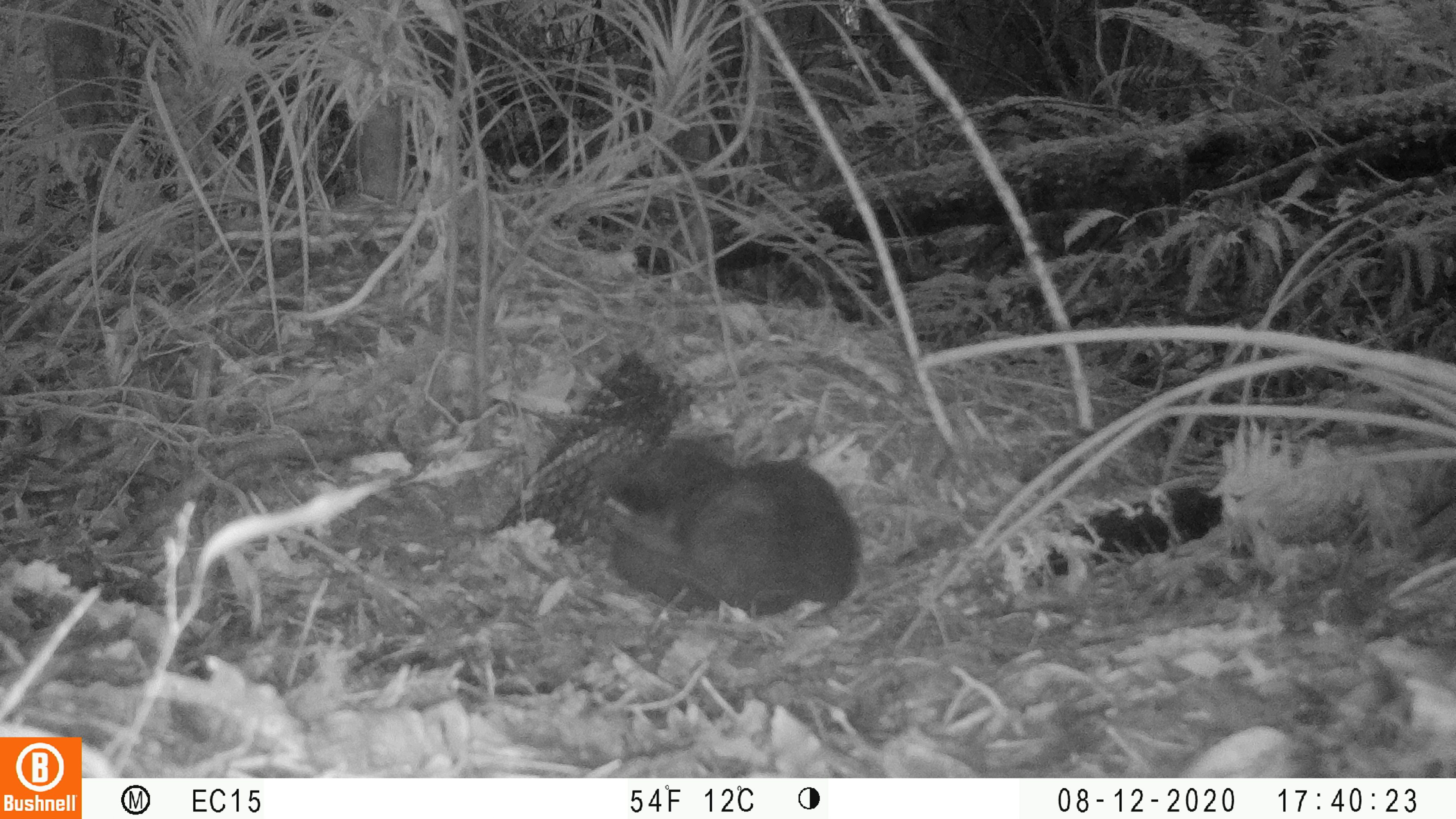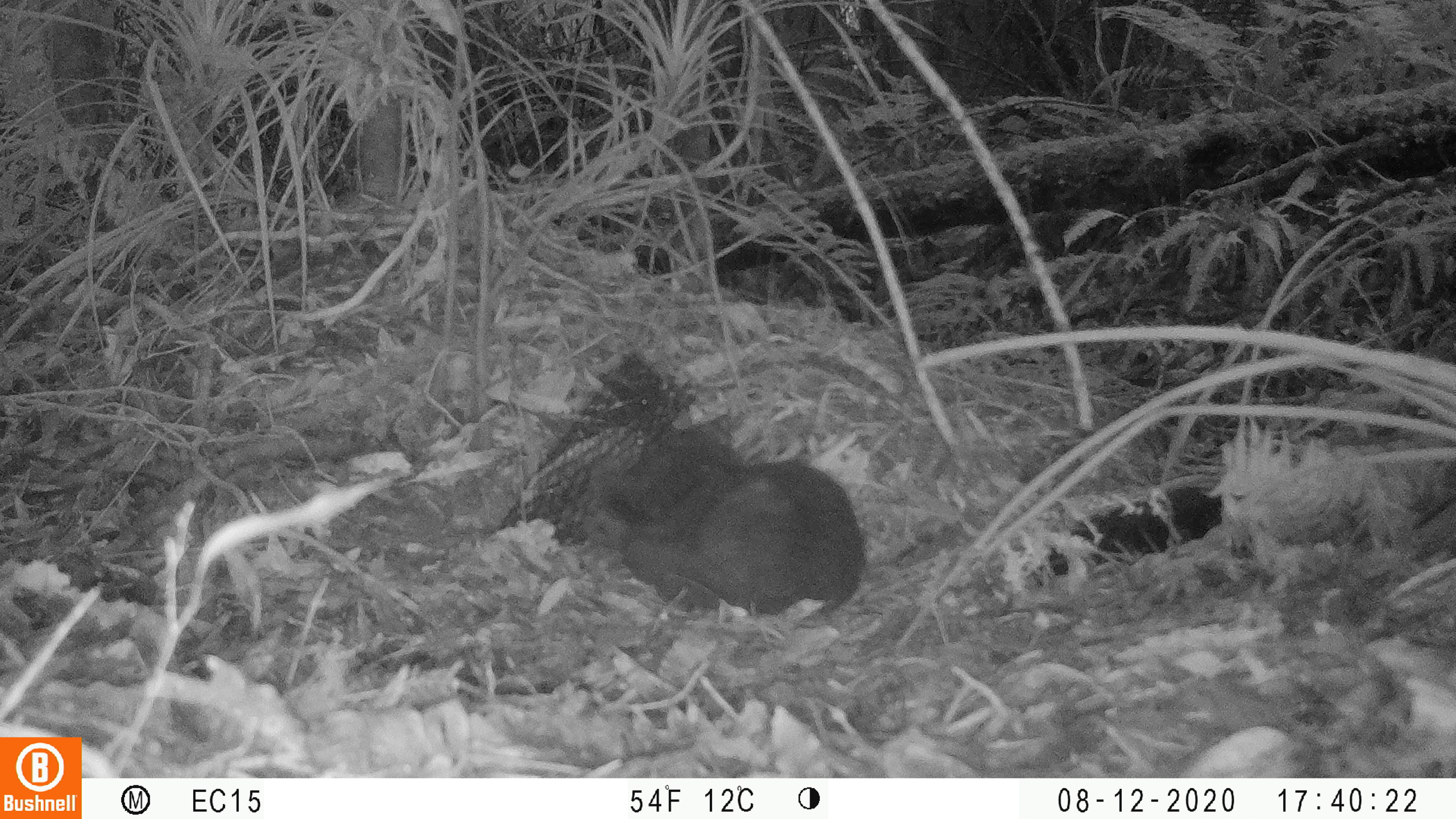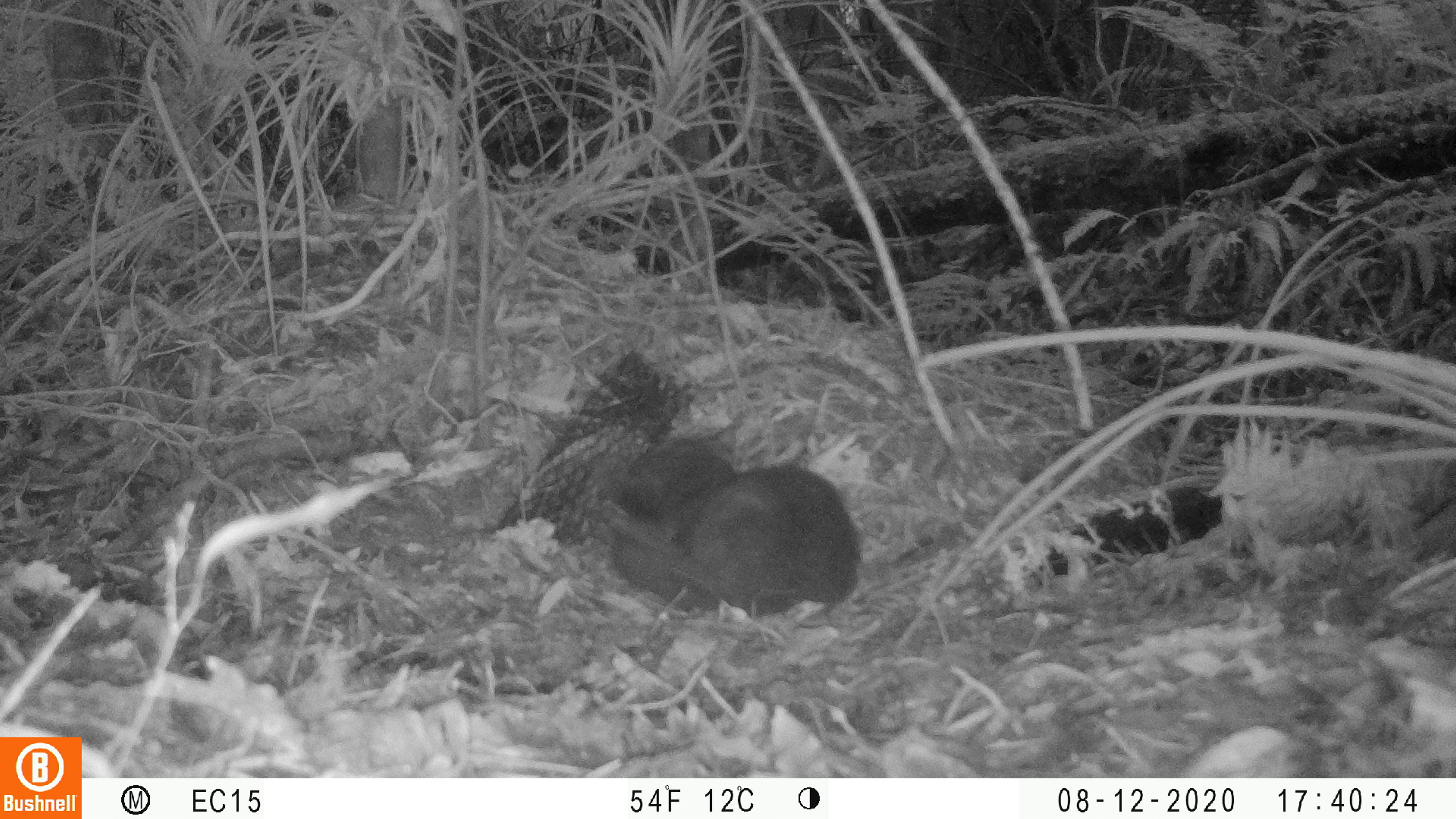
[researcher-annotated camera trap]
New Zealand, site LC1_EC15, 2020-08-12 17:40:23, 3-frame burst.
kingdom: Animalia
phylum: Chordata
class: Mammalia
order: Carnivora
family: Felidae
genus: Felis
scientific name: Felis catus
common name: domestic cat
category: cat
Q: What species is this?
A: Cat (domestic cat) (Felis catus).